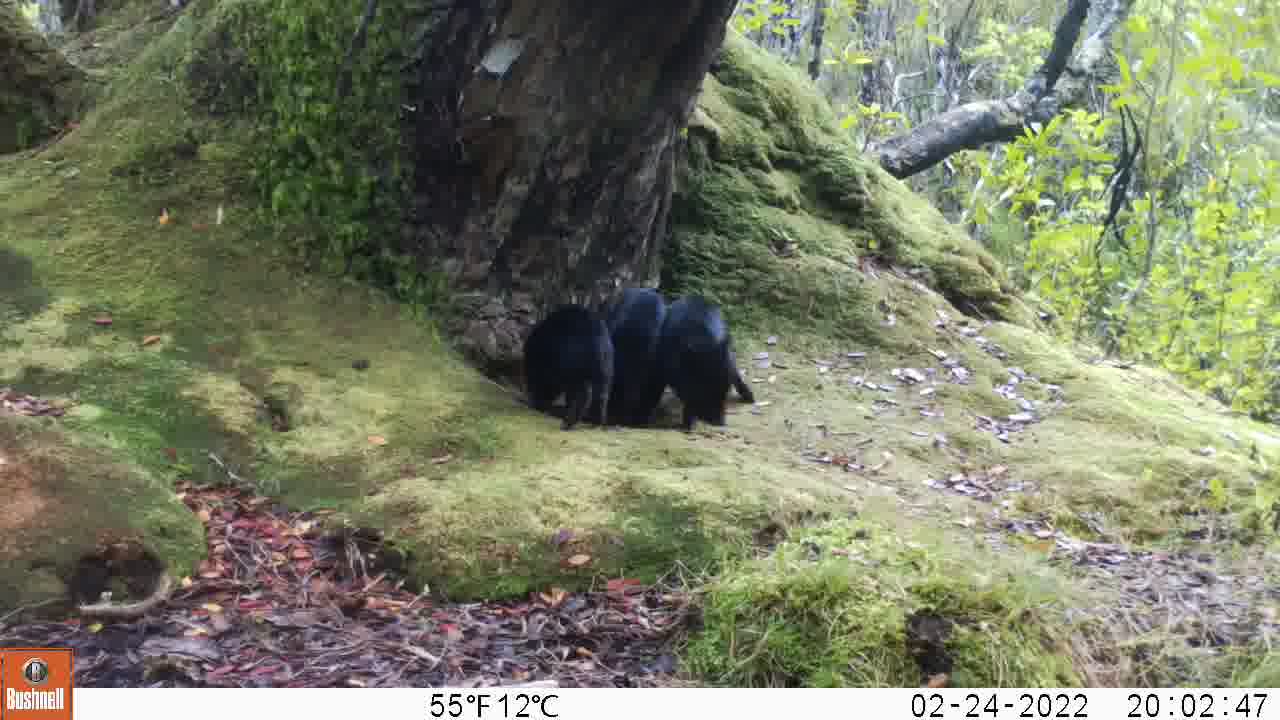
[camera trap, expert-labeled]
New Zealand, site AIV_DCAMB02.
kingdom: Animalia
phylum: Chordata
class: Mammalia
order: Artiodactyla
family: Suidae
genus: Sus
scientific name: Sus scrofa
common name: pig